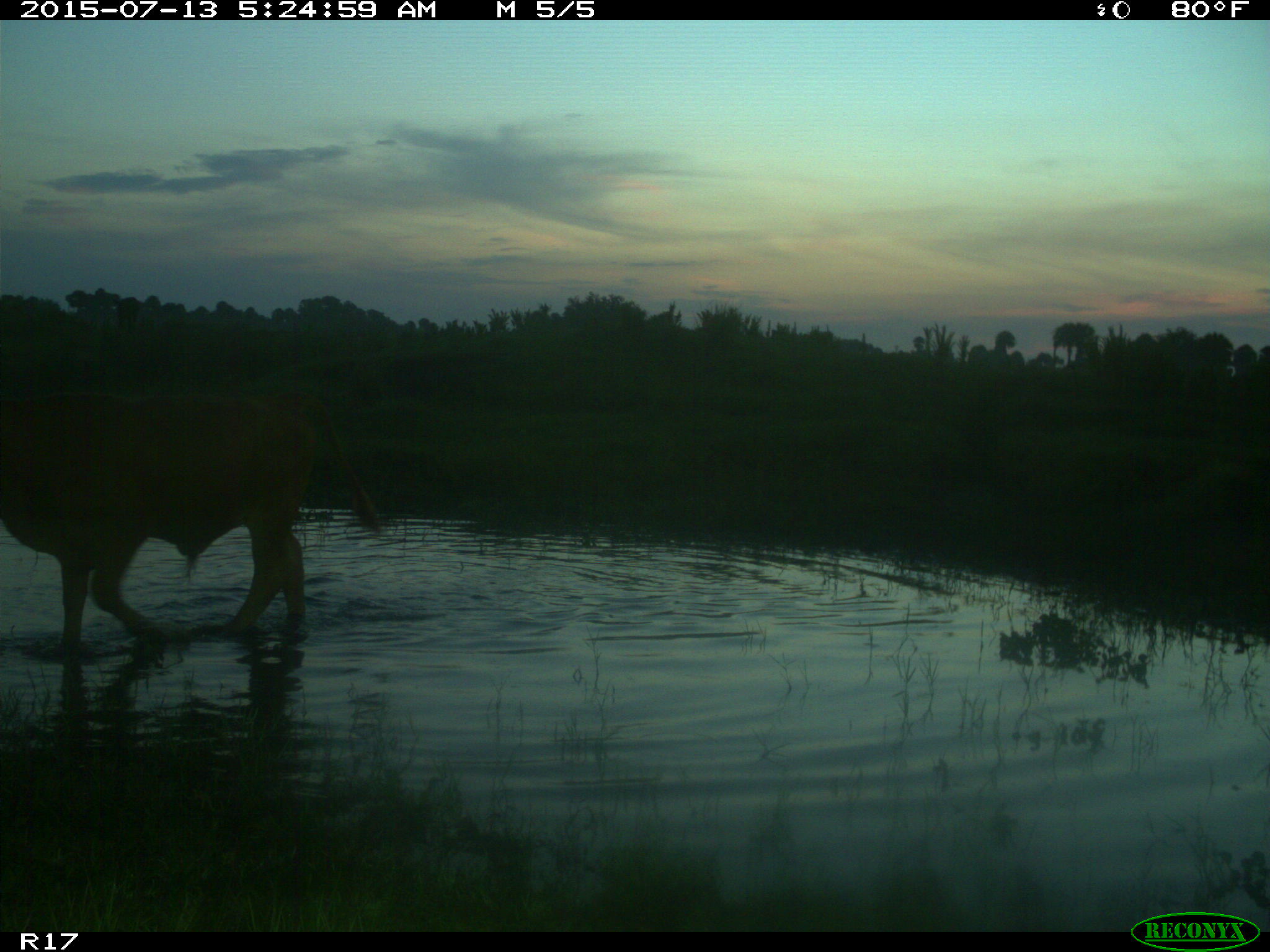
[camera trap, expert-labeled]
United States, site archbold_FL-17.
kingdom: Animalia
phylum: Chordata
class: Mammalia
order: Artiodactyla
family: Bovidae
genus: Bos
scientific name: Bos taurus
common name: domestic cow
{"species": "Bos taurus (domestic cow)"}